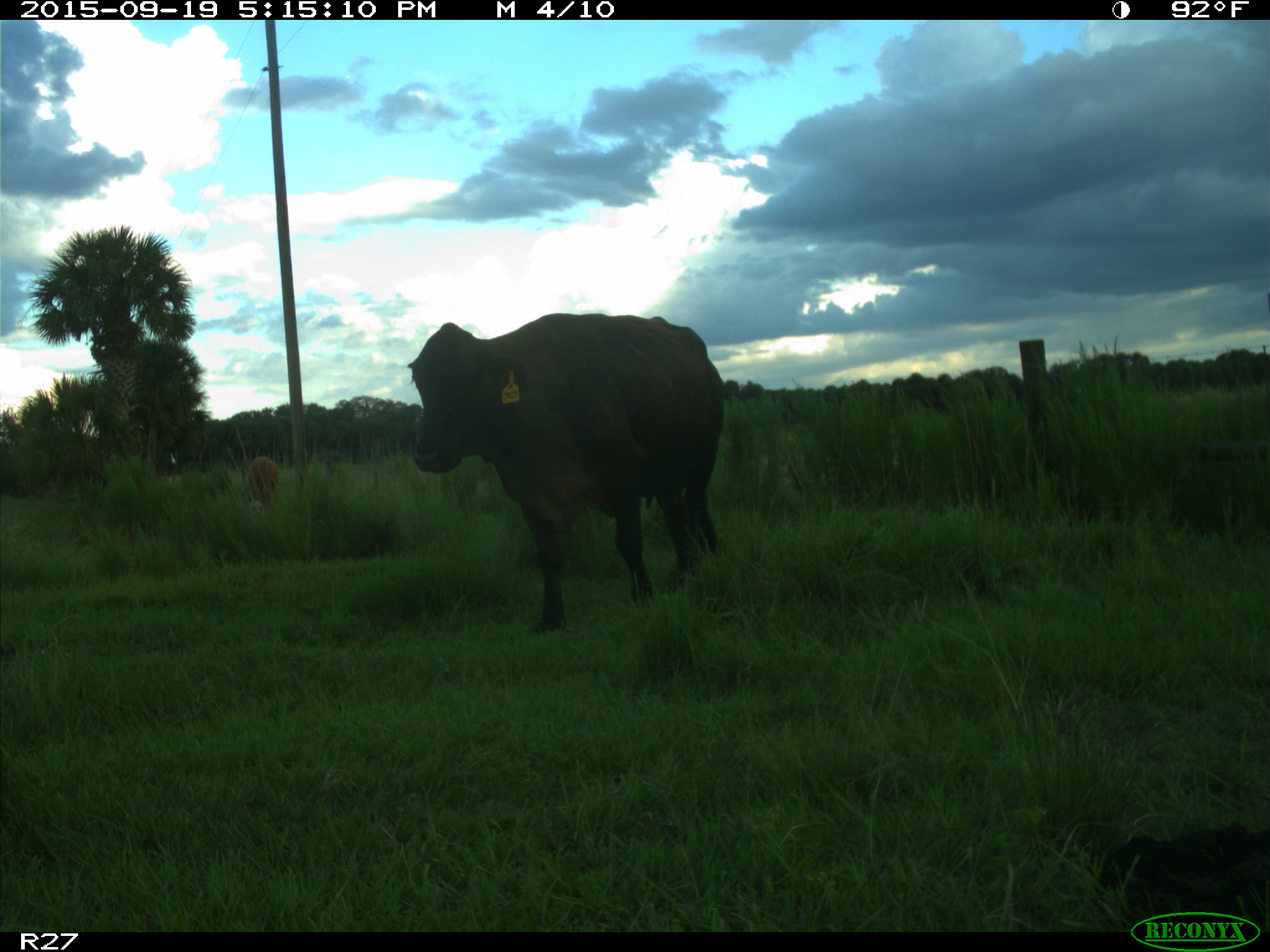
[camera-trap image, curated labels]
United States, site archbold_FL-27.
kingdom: Animalia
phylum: Chordata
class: Mammalia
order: Artiodactyla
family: Bovidae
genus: Bos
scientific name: Bos taurus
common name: domestic cow